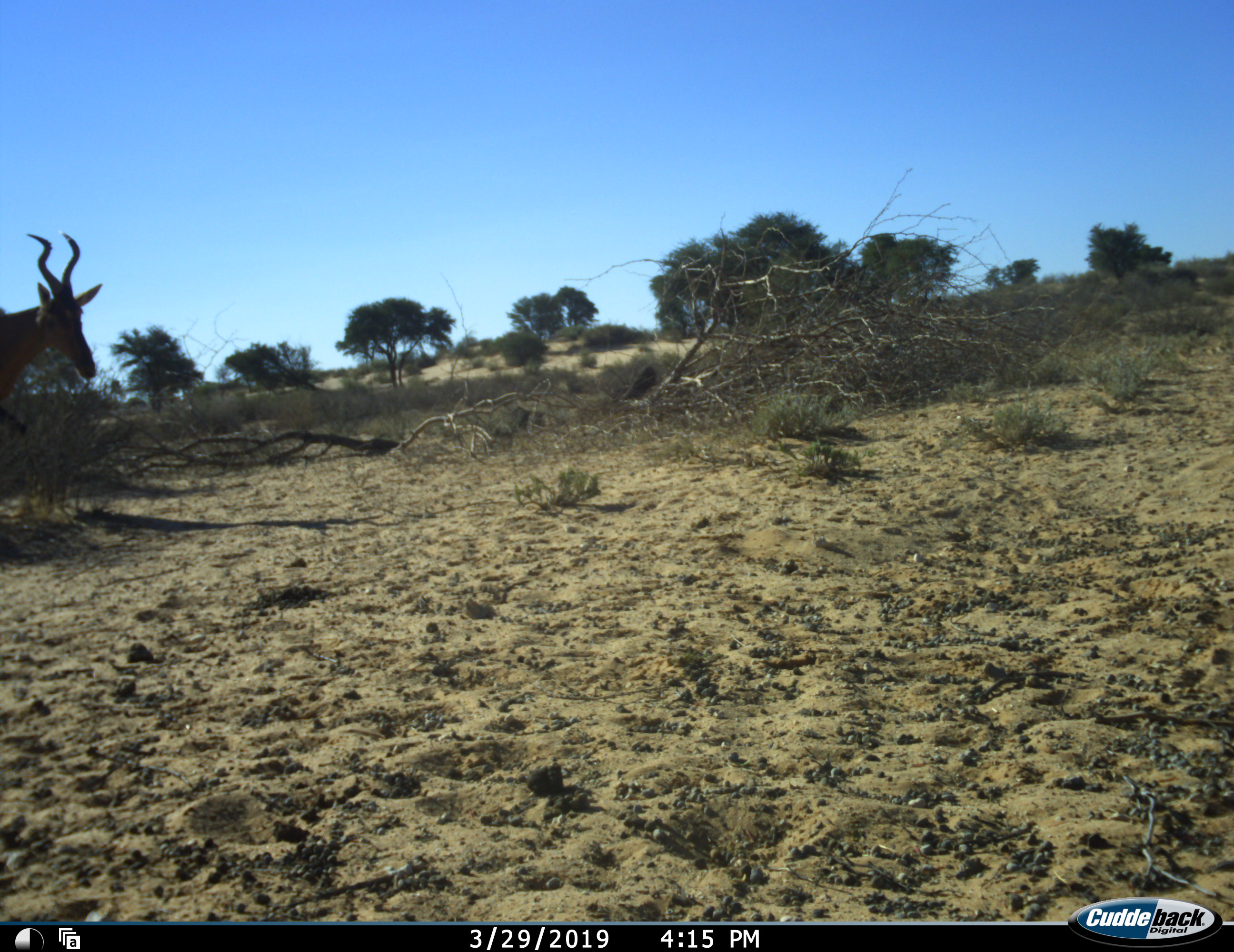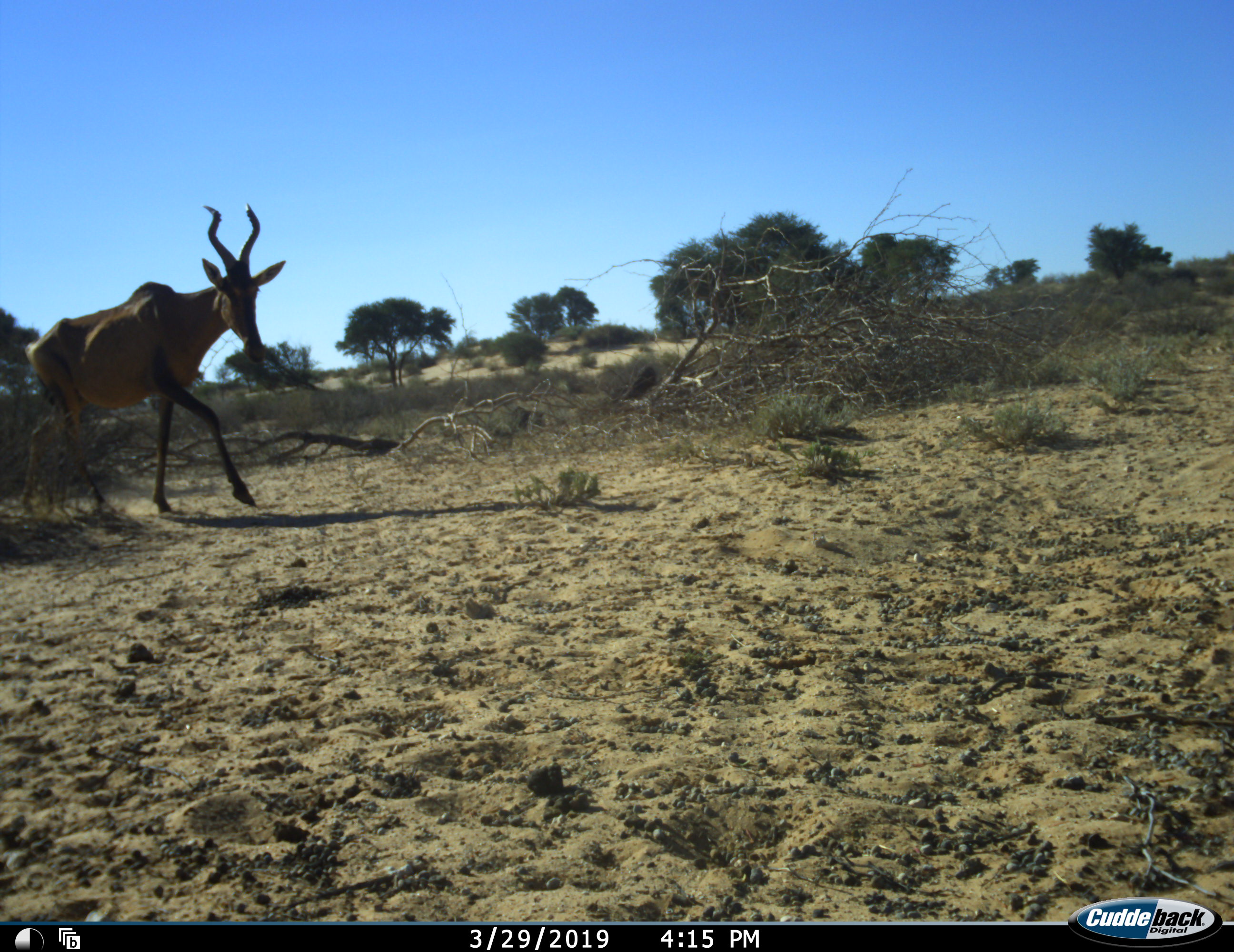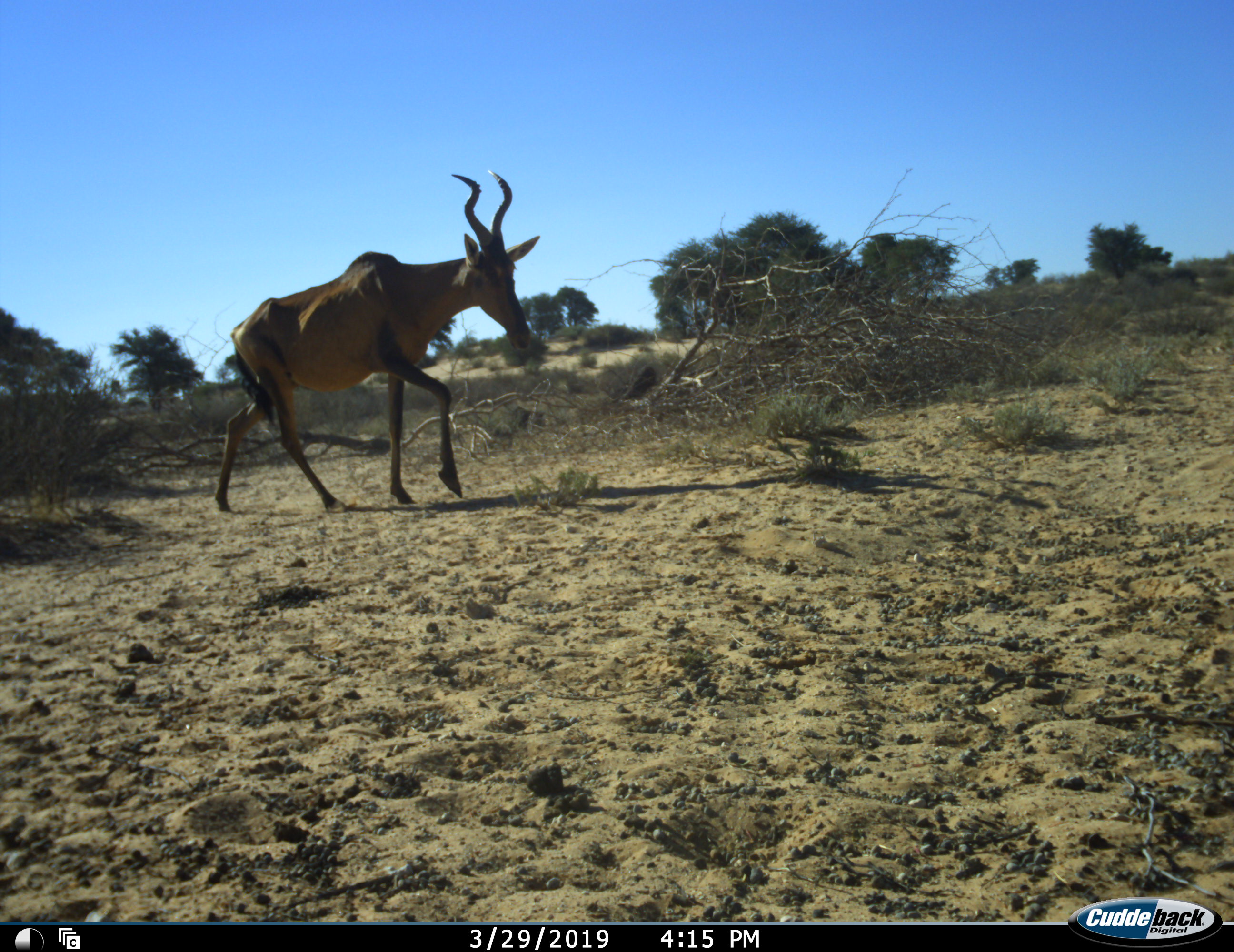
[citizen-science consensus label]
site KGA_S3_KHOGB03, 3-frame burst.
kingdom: Animalia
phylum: Chordata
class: Mammalia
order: Artiodactyla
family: Bovidae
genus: Alcelaphus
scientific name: Alcelaphus buselaphus caama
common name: red hartebeest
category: hartebeestred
Hartebeestred (red hartebeest) (Alcelaphus buselaphus caama), count 1. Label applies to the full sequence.